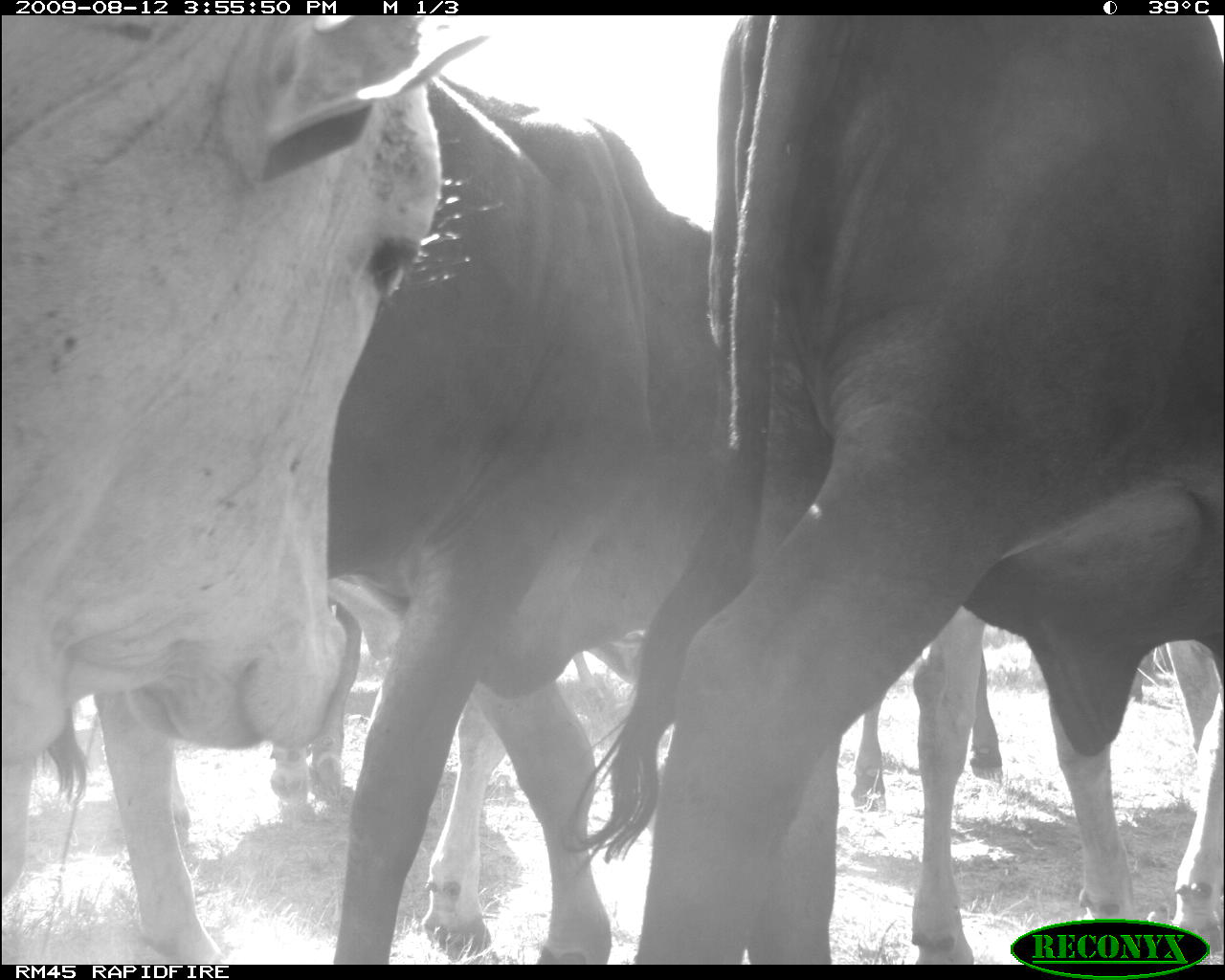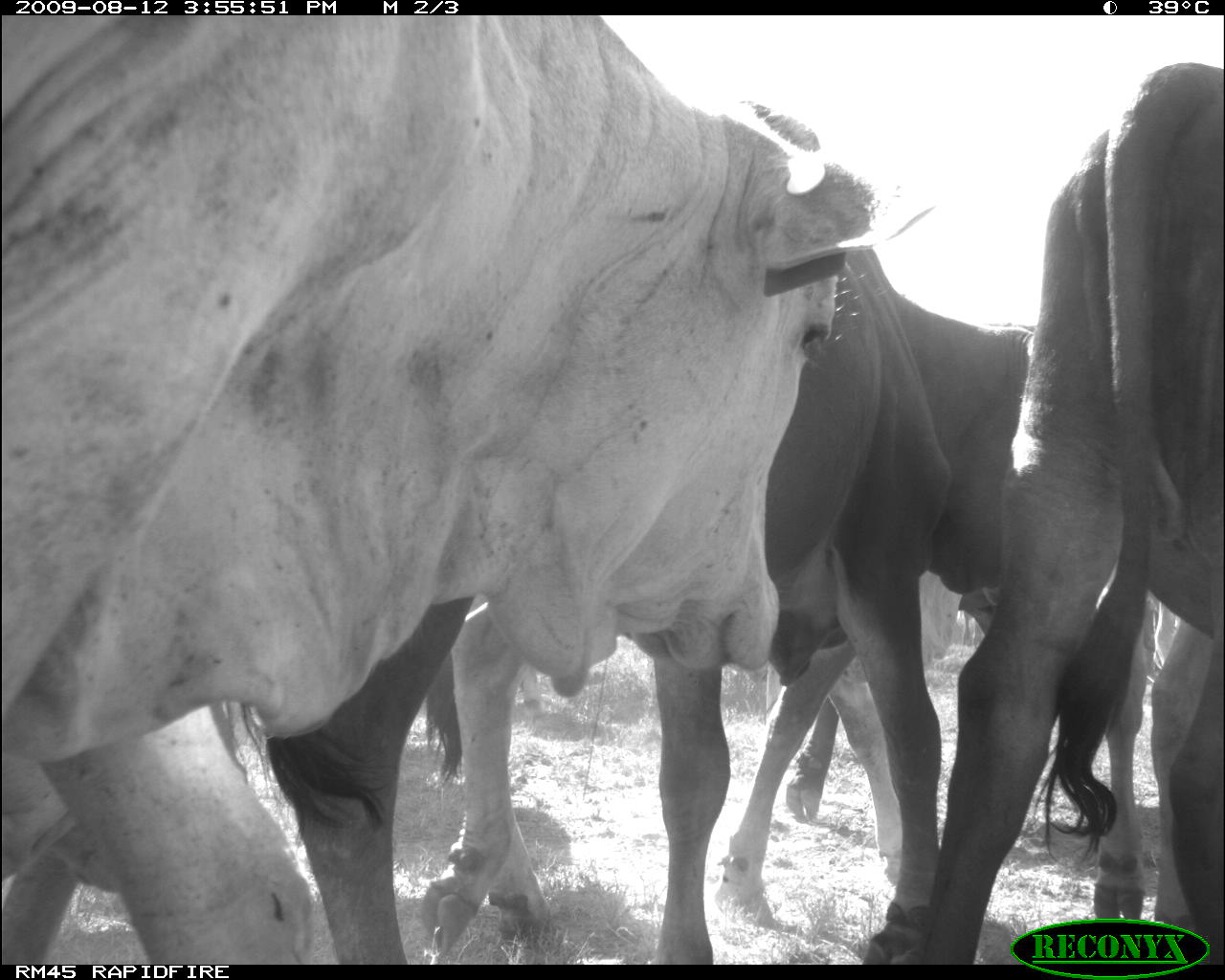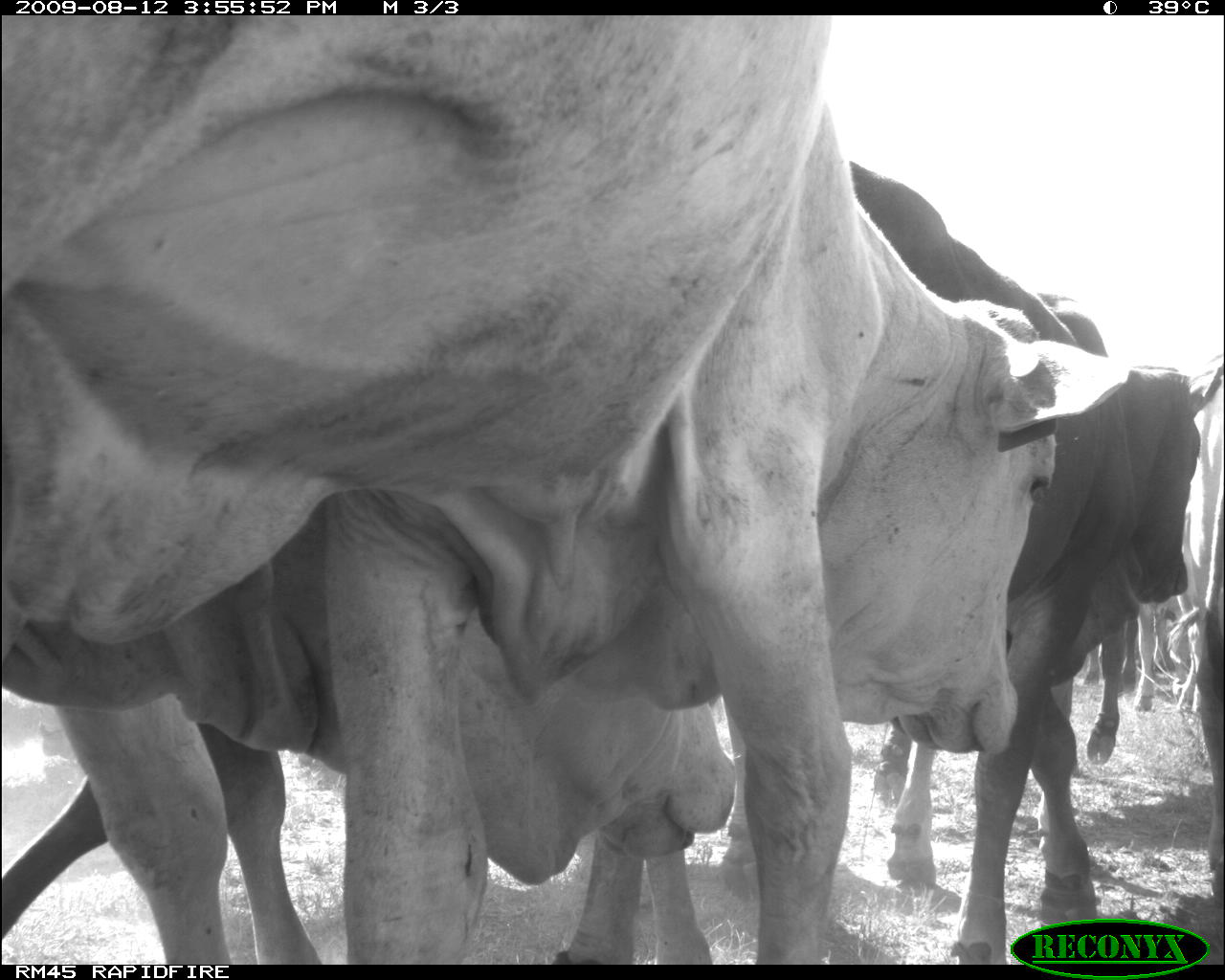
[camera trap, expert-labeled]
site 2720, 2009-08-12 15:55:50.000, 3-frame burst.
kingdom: Animalia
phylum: Chordata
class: Mammalia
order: Artiodactyla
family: Bovidae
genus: Bos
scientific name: Bos taurus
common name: domestic cattle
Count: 12.